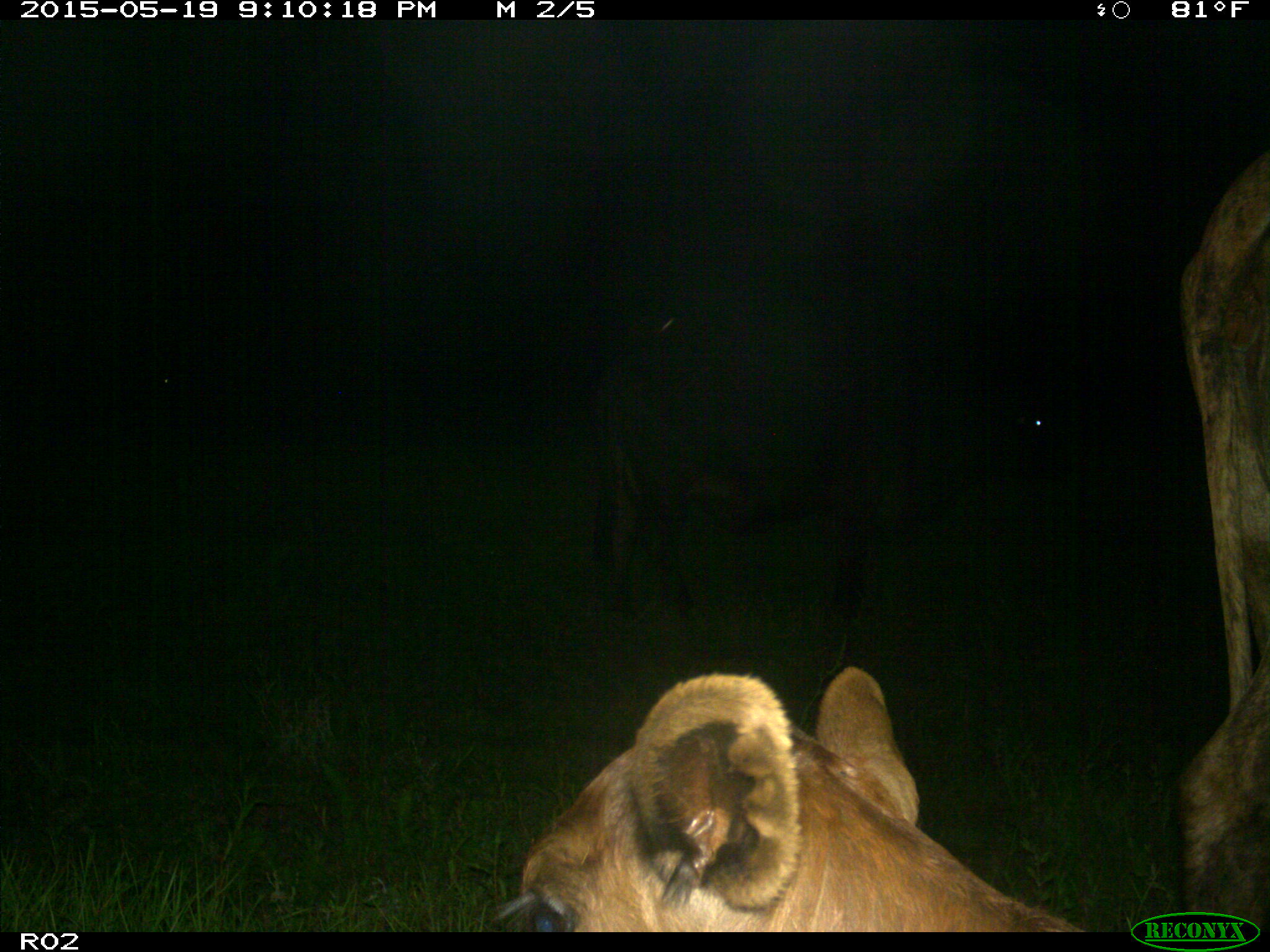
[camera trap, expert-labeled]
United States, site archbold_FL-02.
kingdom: Animalia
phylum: Chordata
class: Mammalia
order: Artiodactyla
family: Bovidae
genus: Bos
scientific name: Bos taurus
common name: domestic cow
Bos taurus (domestic cow).